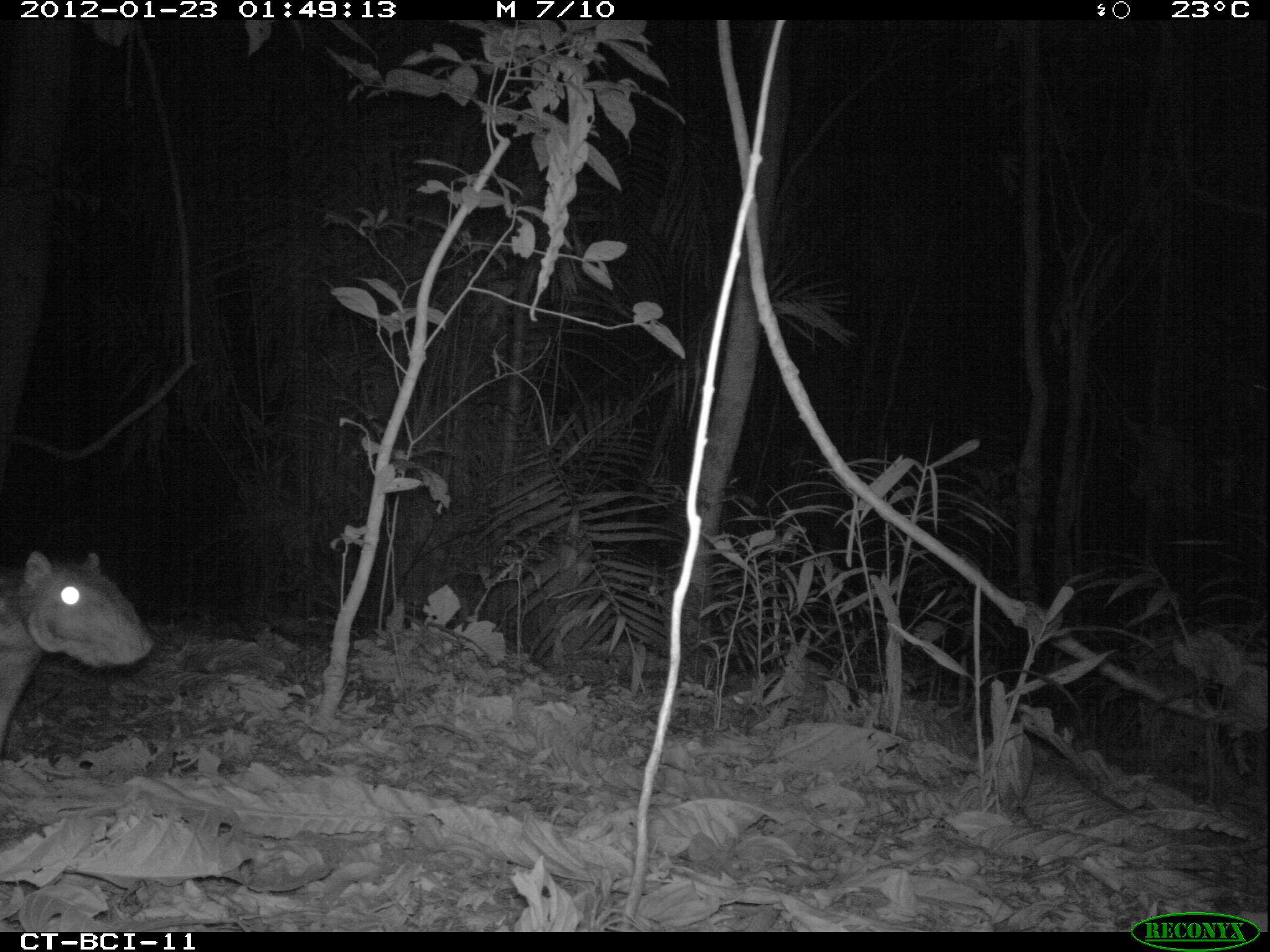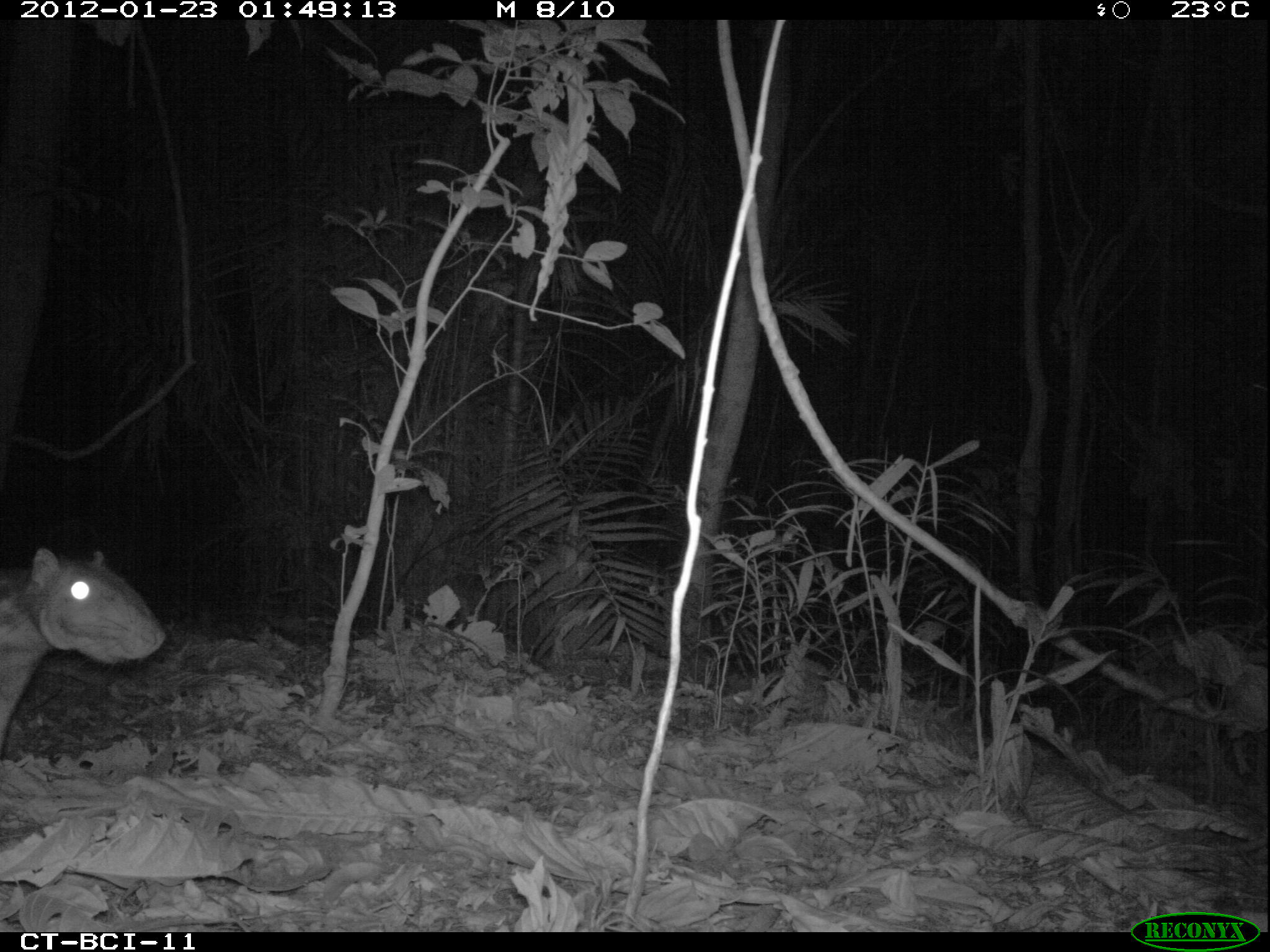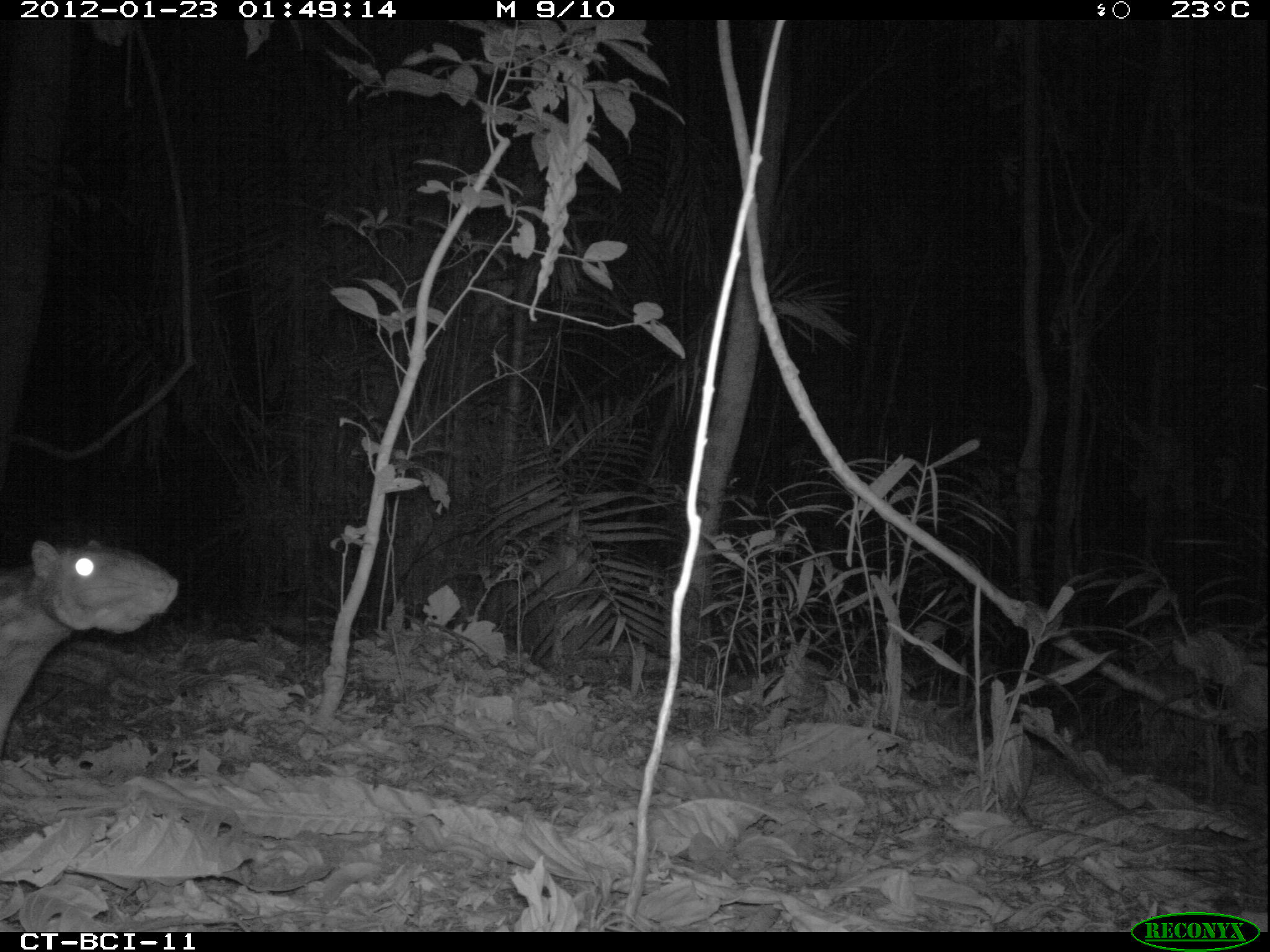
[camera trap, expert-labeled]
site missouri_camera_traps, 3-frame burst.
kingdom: Animalia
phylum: Chordata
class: Mammalia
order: Rodentia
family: Cuniculidae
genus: Cuniculus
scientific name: Cuniculus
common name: paca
Paca (Cuniculus). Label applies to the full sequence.